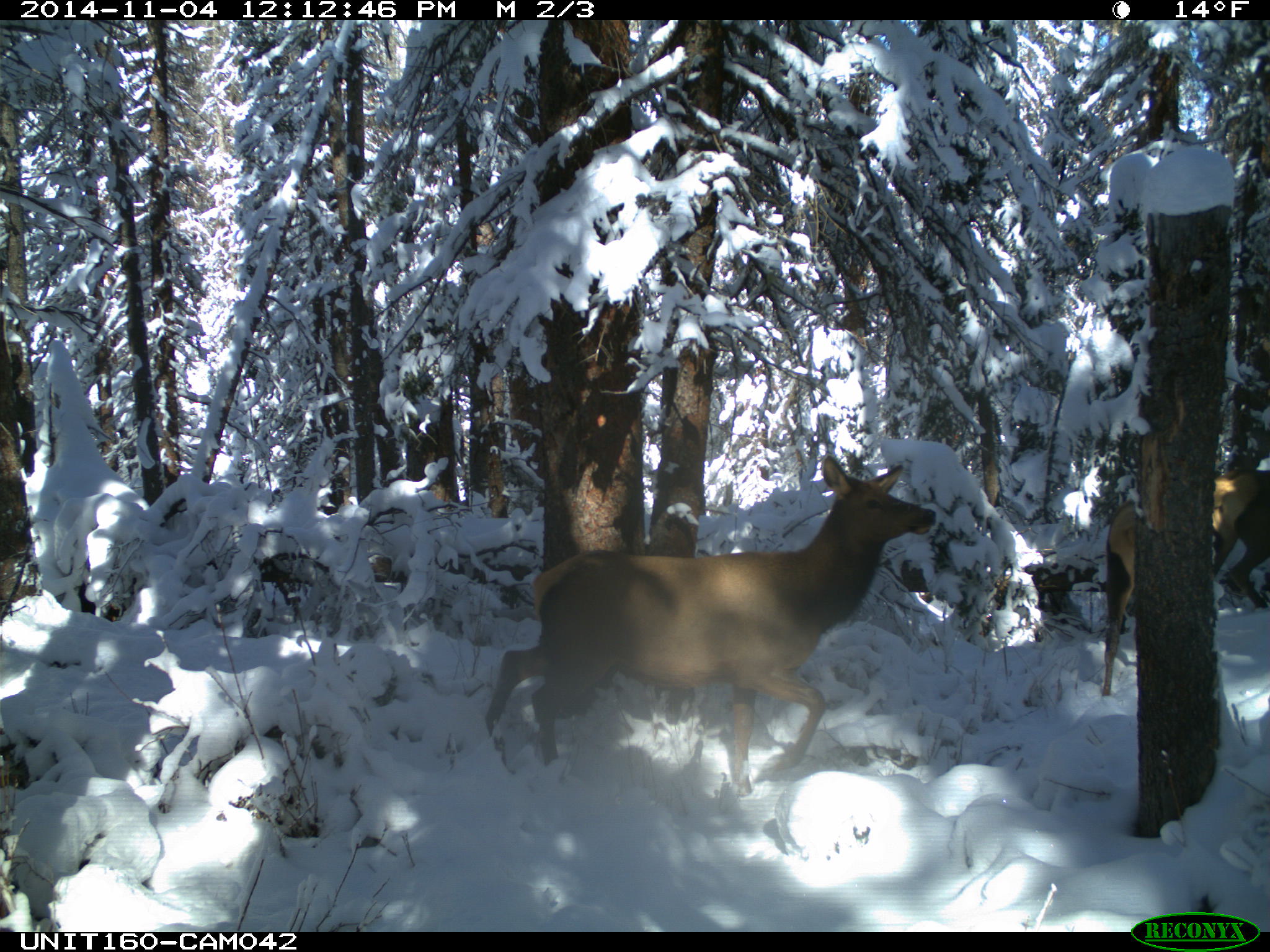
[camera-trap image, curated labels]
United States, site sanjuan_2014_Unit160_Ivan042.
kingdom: Animalia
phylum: Chordata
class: Mammalia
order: Artiodactyla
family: Cervidae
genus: Cervus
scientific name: Cervus elaphus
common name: red deer